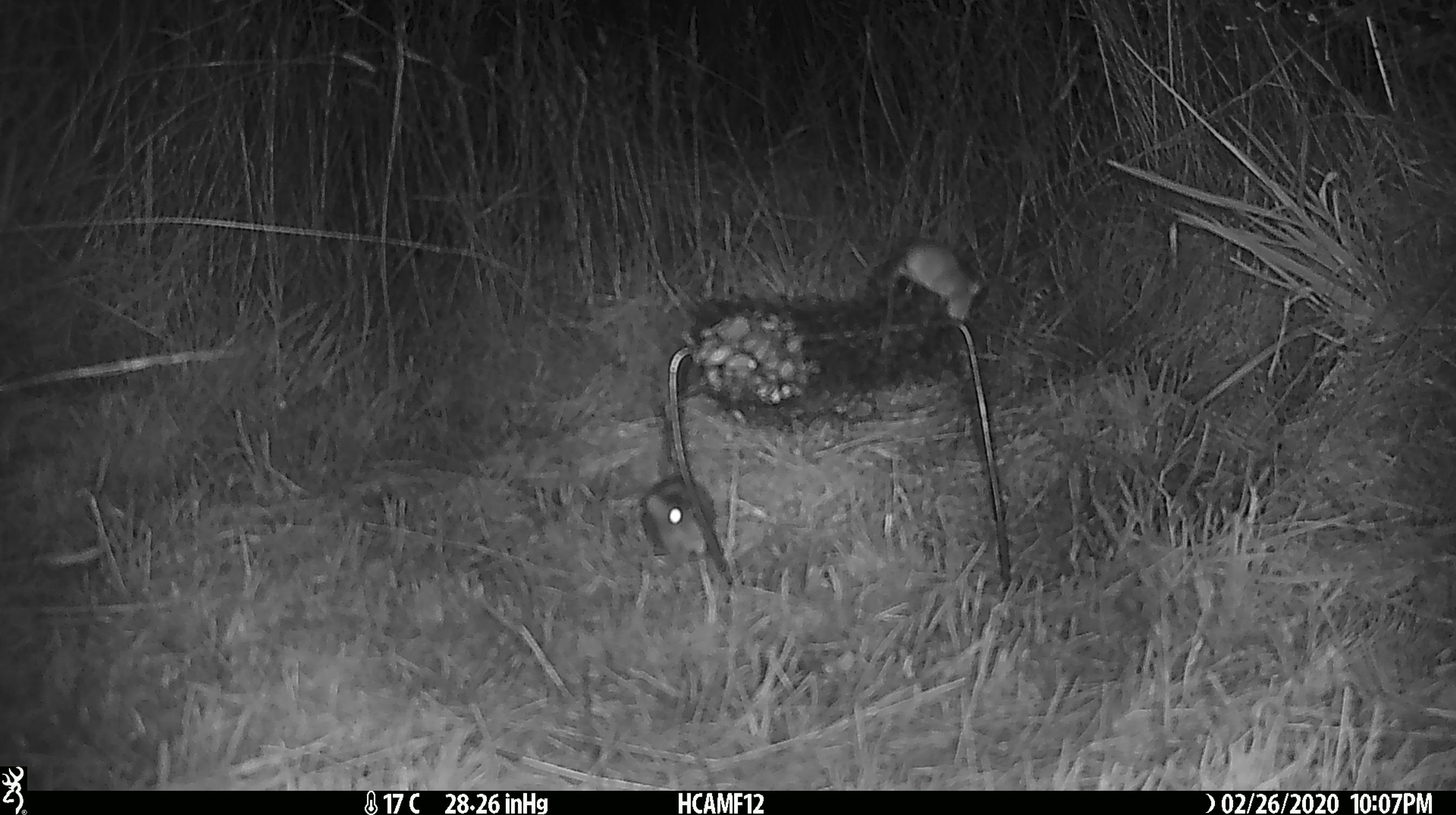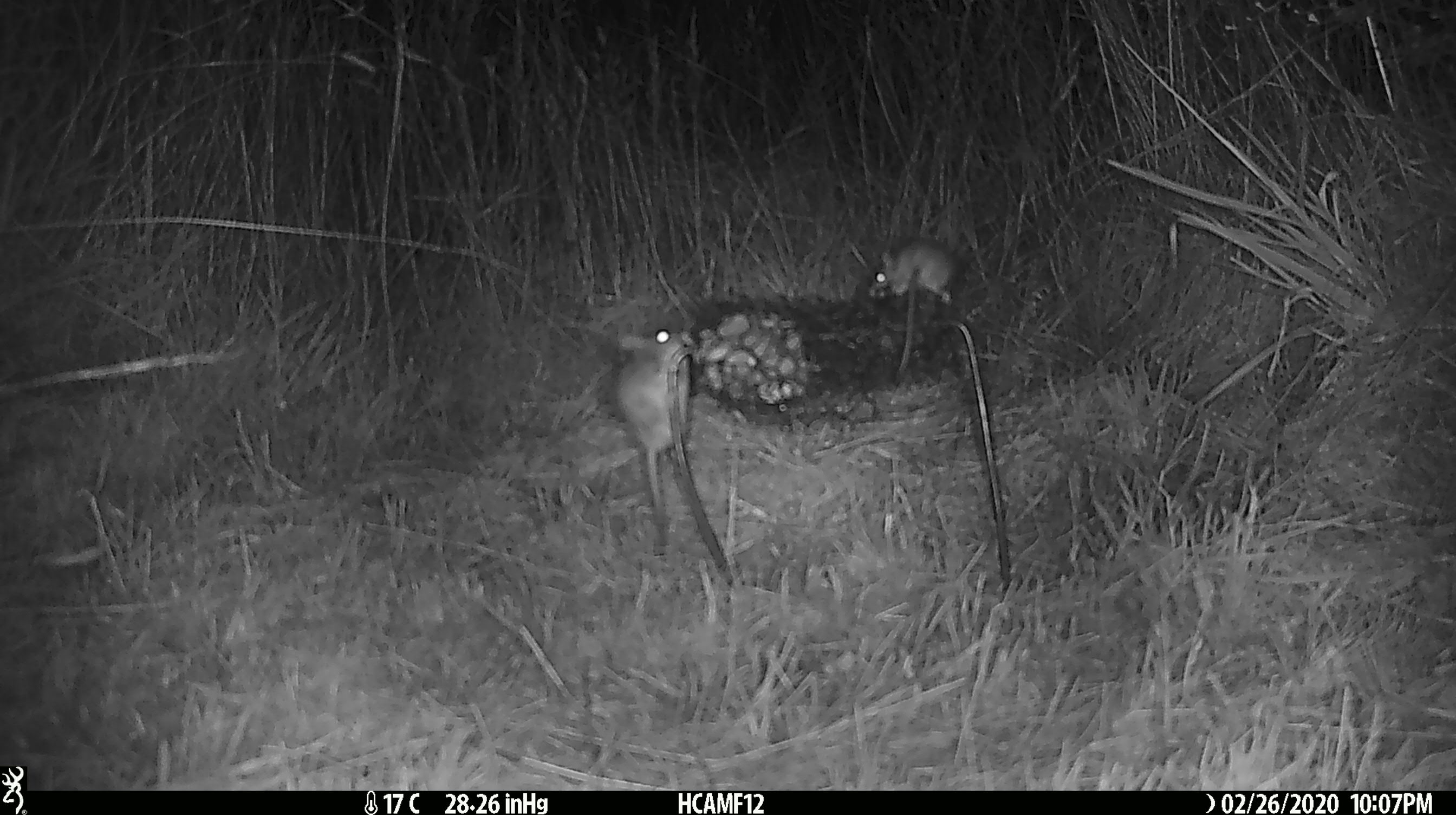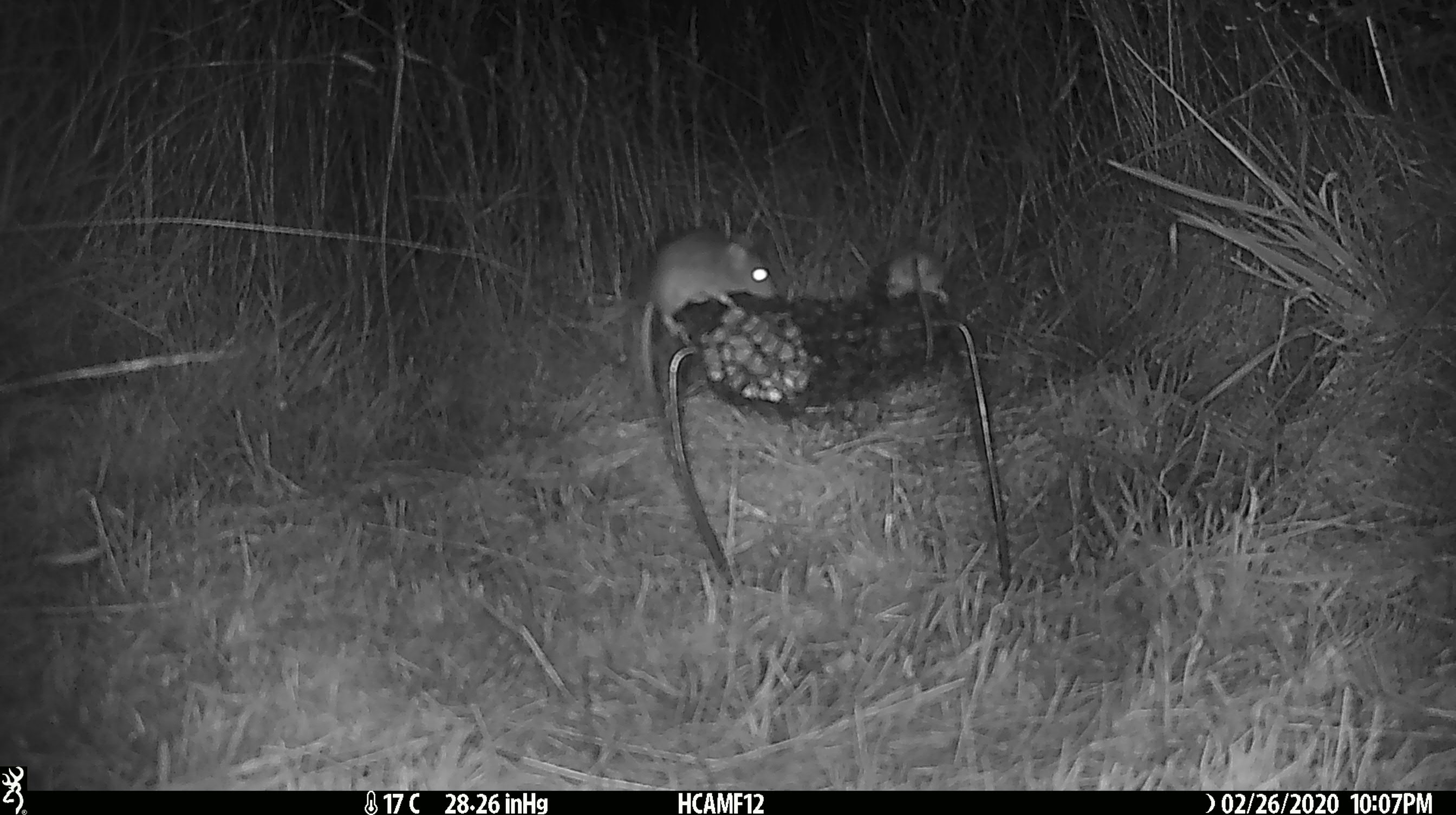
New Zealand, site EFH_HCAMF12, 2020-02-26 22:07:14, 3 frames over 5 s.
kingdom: Animalia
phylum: Chordata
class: Mammalia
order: Rodentia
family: Muridae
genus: Mus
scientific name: Mus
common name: mouse